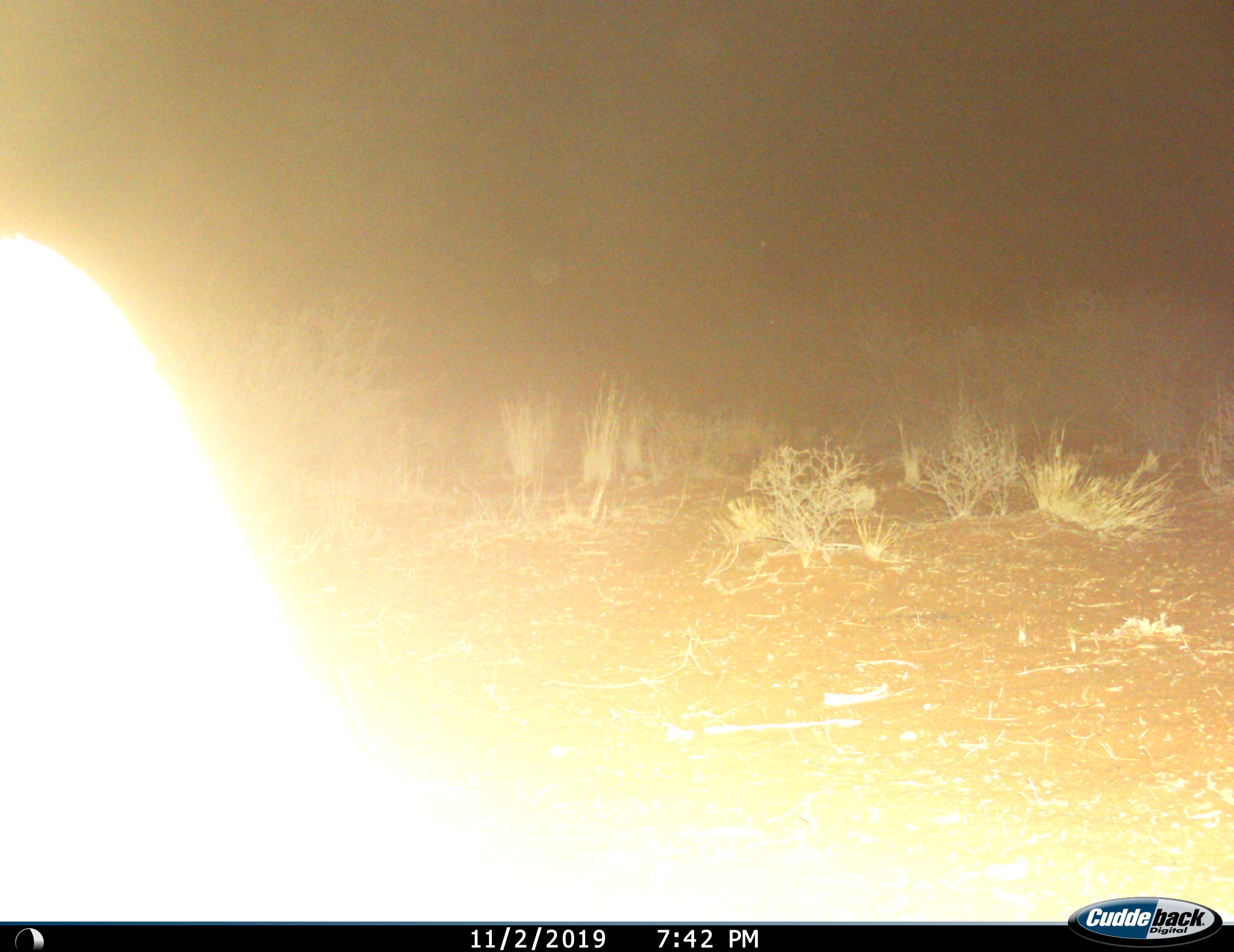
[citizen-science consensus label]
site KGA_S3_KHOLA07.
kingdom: Animalia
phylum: Chordata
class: Mammalia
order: Artiodactyla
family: Bovidae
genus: Antidorcas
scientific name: Antidorcas marsupialis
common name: springbok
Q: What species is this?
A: Springbok (Antidorcas marsupialis).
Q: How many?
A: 1.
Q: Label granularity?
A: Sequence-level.